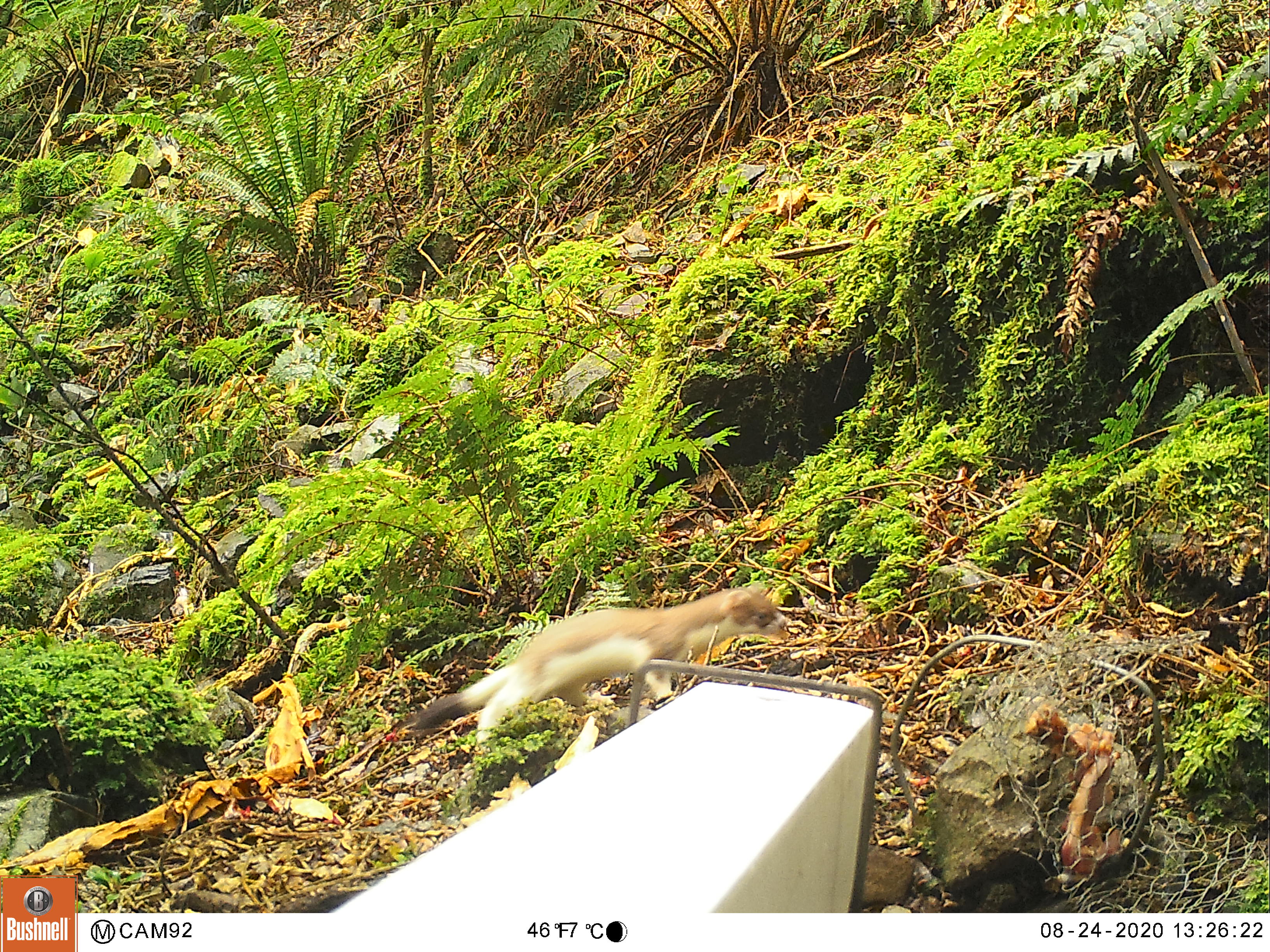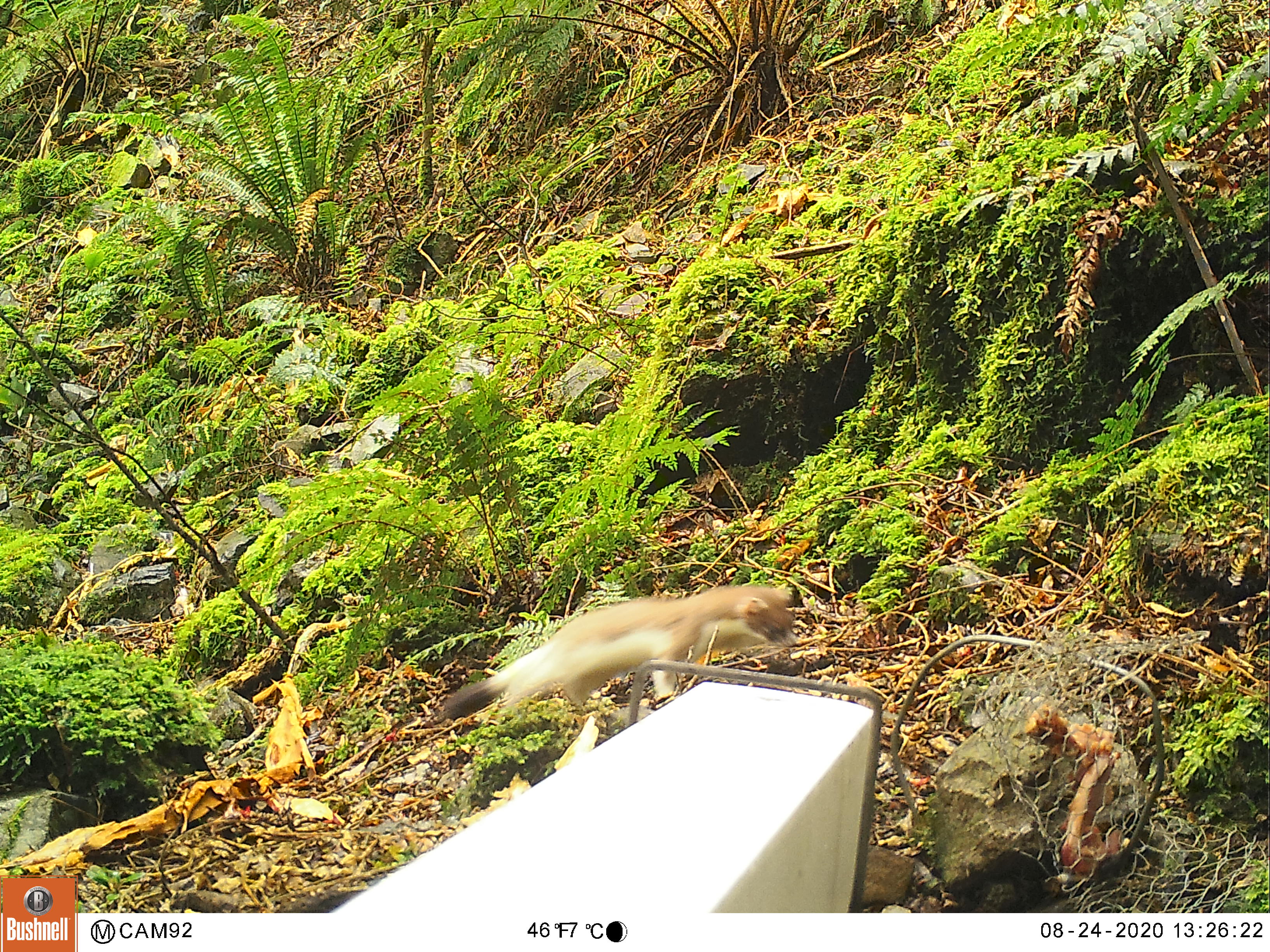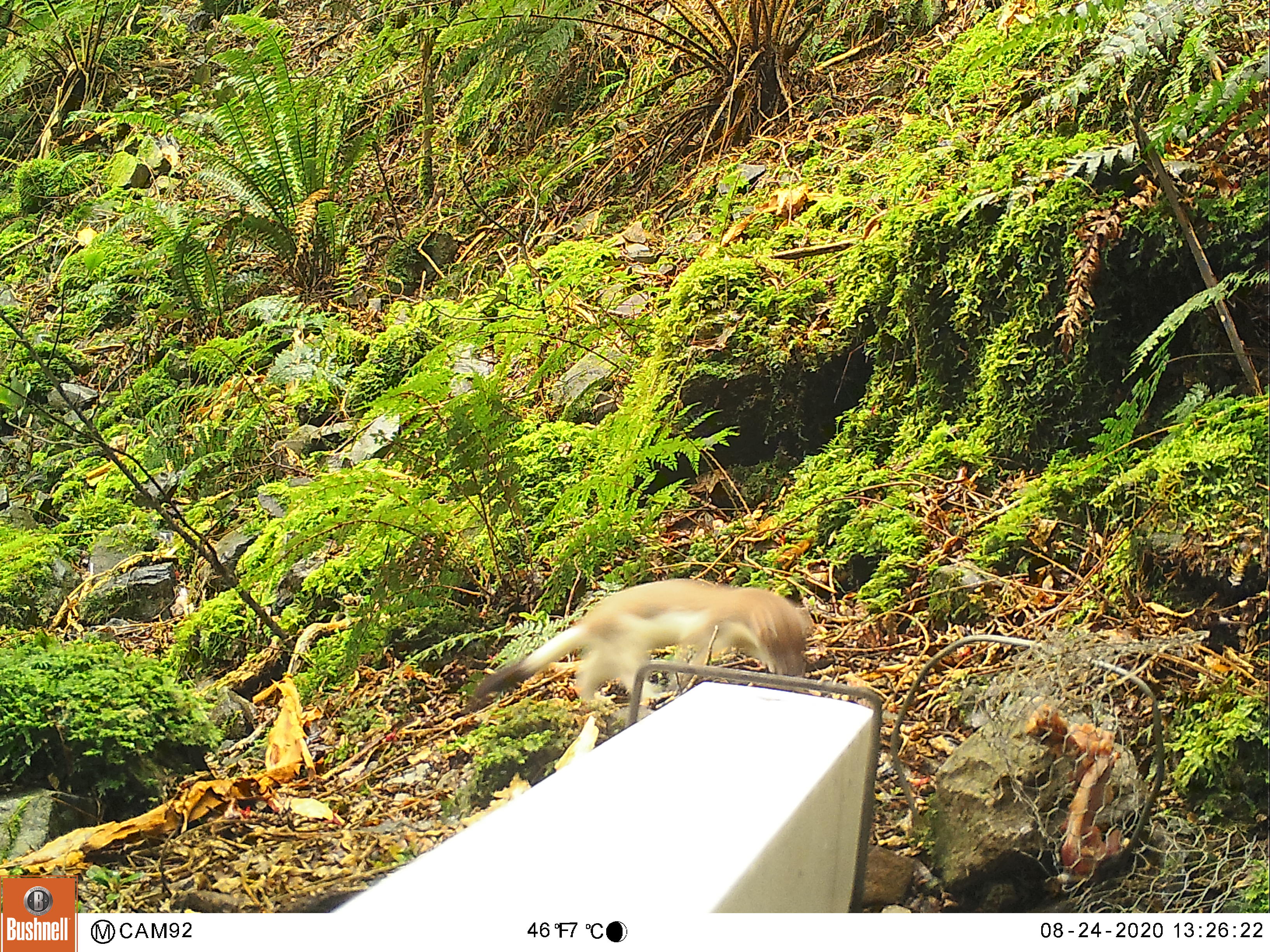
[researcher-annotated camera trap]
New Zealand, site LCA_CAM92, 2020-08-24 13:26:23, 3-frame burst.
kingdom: Animalia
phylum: Chordata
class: Mammalia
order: Carnivora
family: Mustelidae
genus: Mustela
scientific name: Mustela erminea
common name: stoat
Stoat (Mustela erminea).